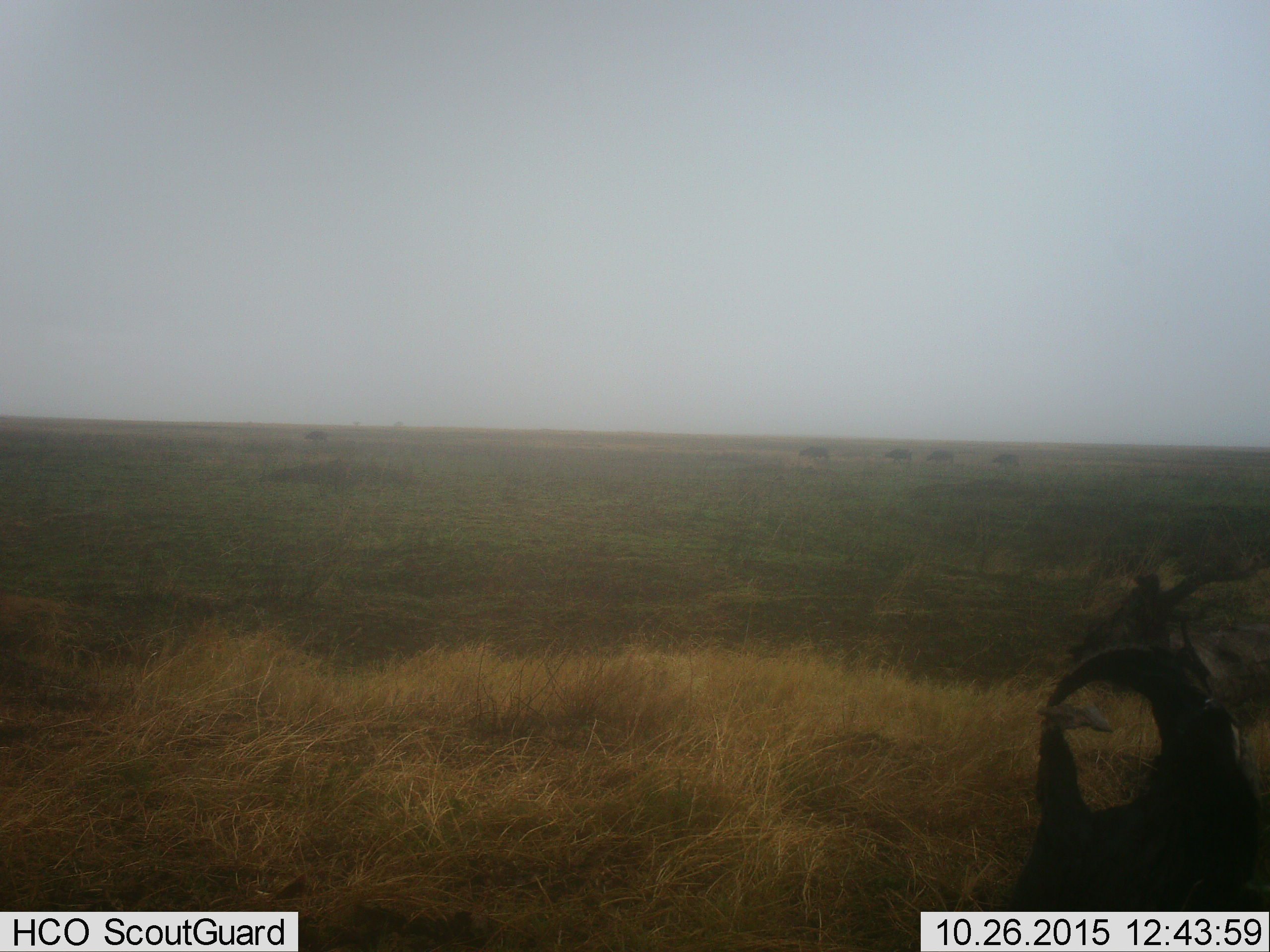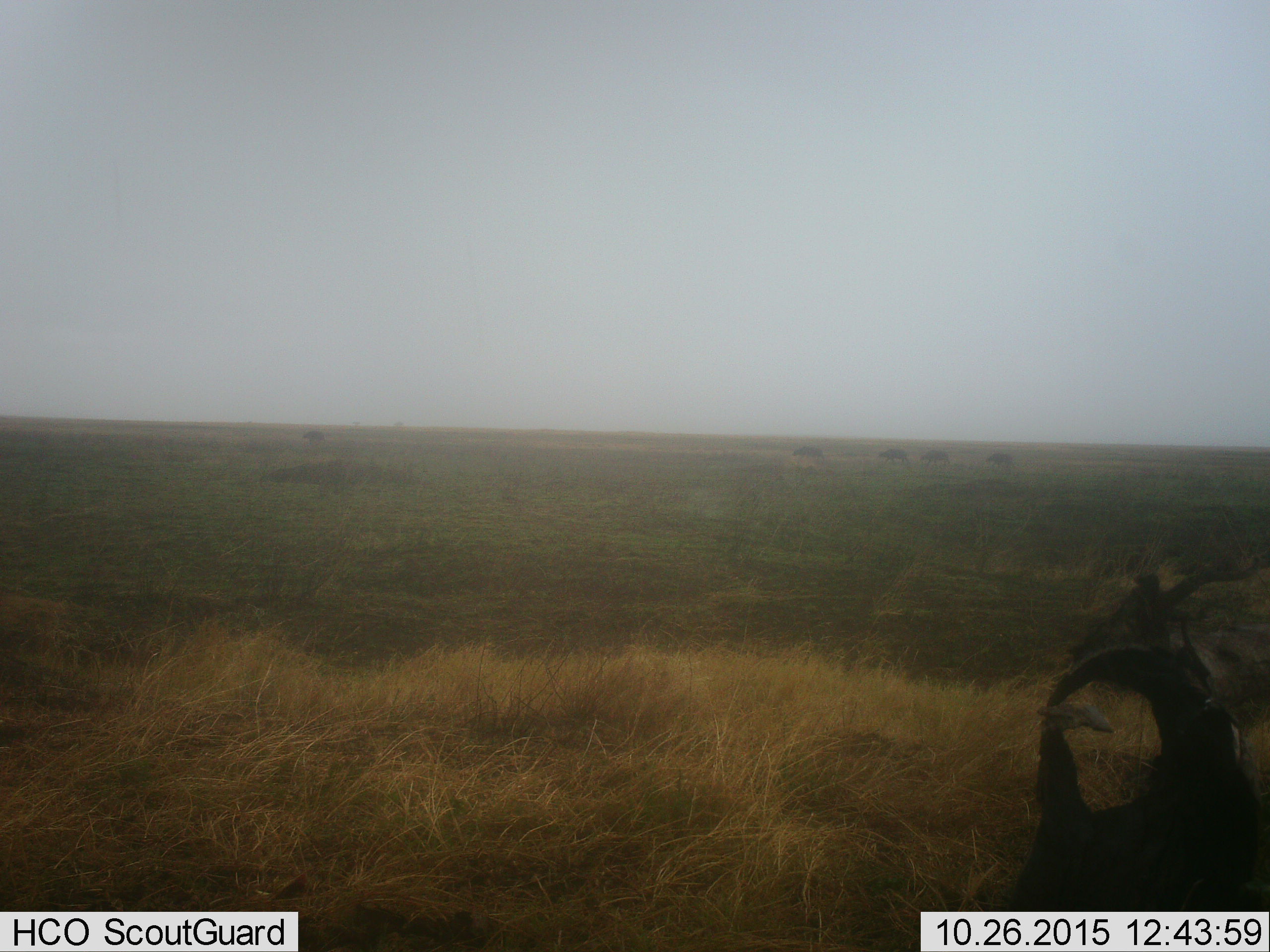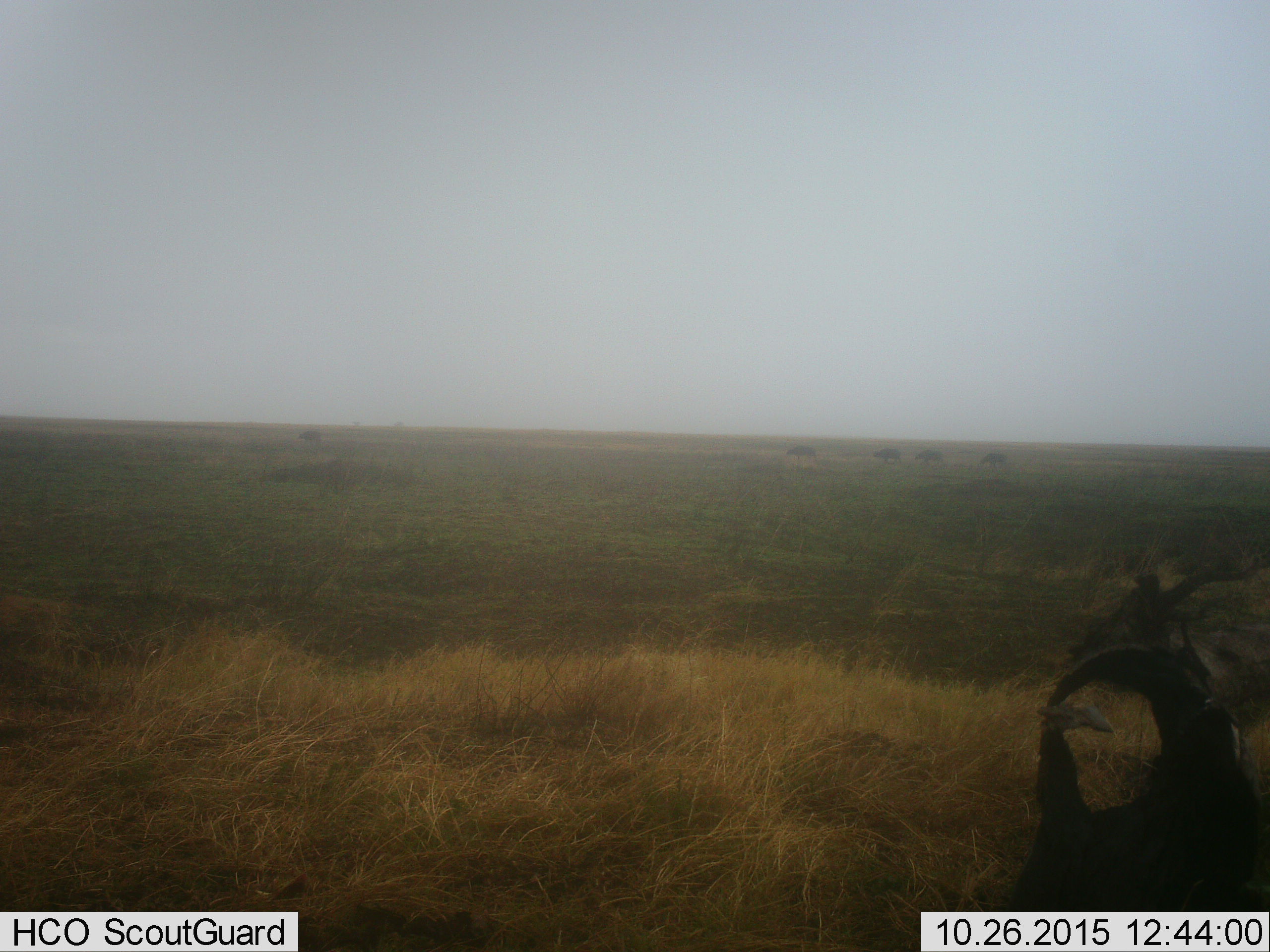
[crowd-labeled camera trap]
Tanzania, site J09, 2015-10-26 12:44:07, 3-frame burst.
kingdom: Animalia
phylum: Chordata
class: Mammalia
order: Artiodactyla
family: Bovidae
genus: Syncerus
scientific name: Syncerus caffer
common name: cape buffalo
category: buffalo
Buffalo (cape buffalo) (Syncerus caffer), count 5. Behavior (volunteer vote fractions): standing 0%, resting 0%, moving 100%, interacting 0%. Young present (vote fraction): 0%. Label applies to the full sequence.